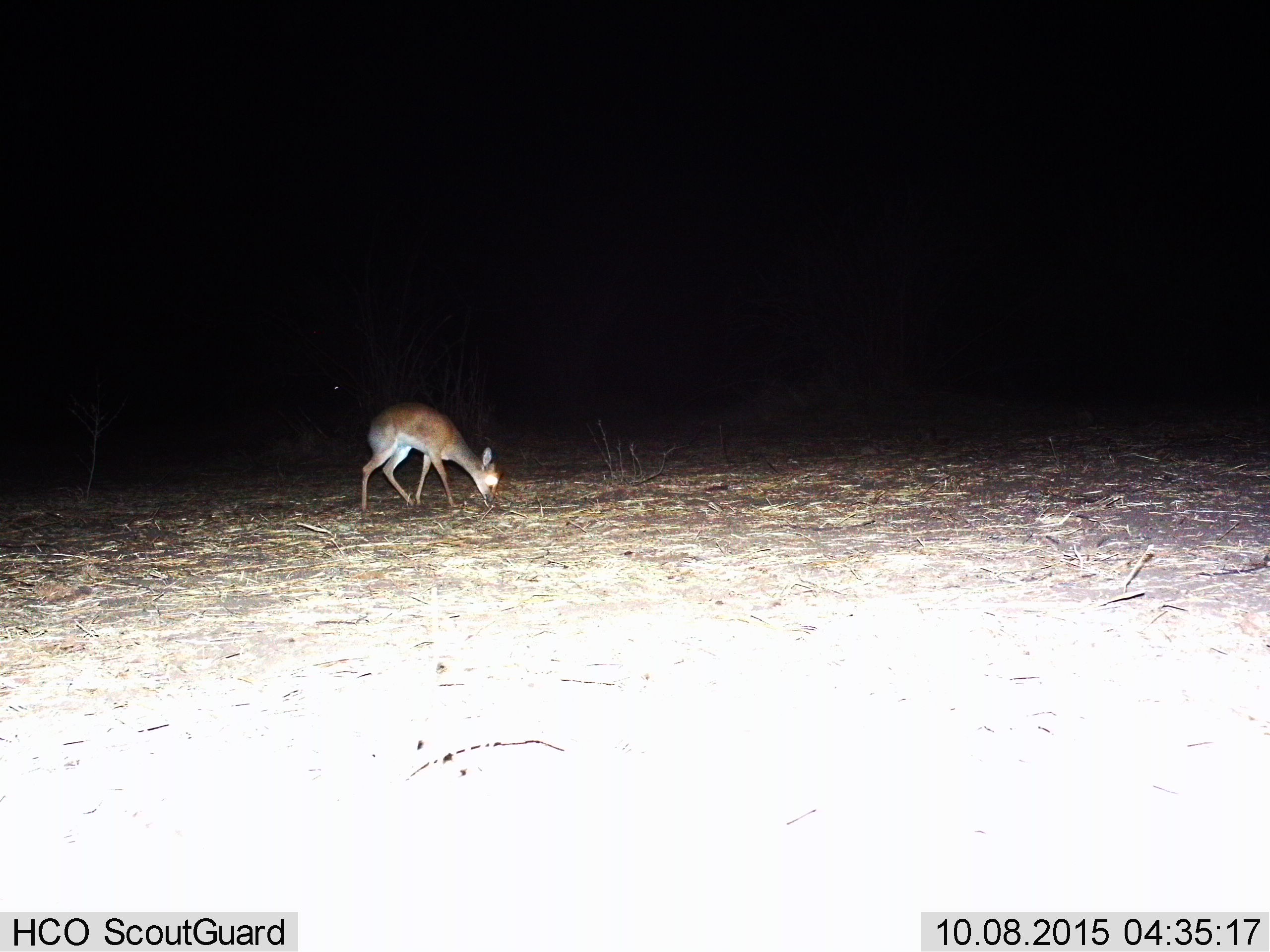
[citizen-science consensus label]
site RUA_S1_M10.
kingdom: Animalia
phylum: Chordata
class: Mammalia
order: Artiodactyla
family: Bovidae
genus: Madoqua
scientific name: Madoqua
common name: dik-dik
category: dikdik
Dikdik (dik-dik) (Madoqua), count 1. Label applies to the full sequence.